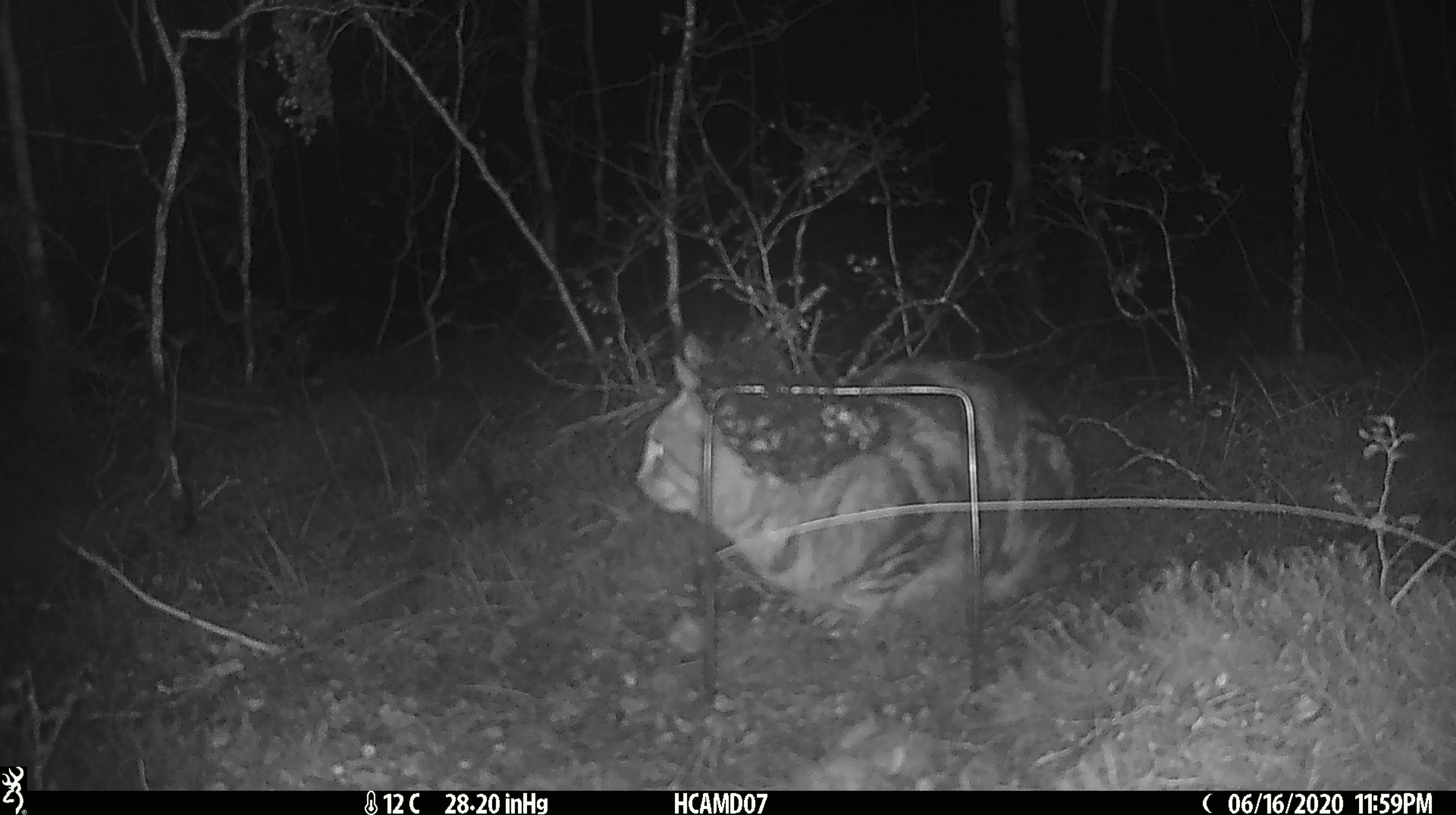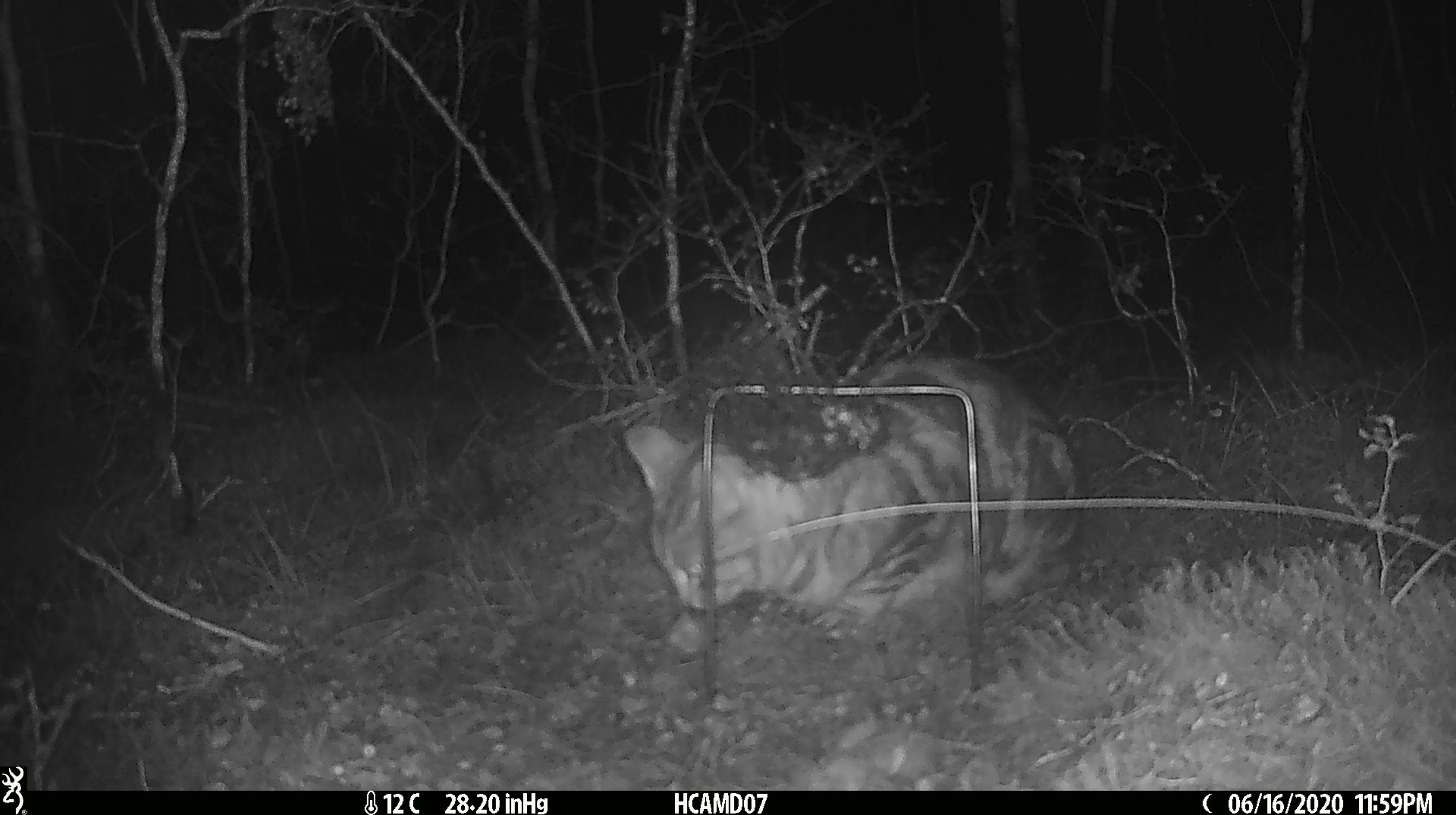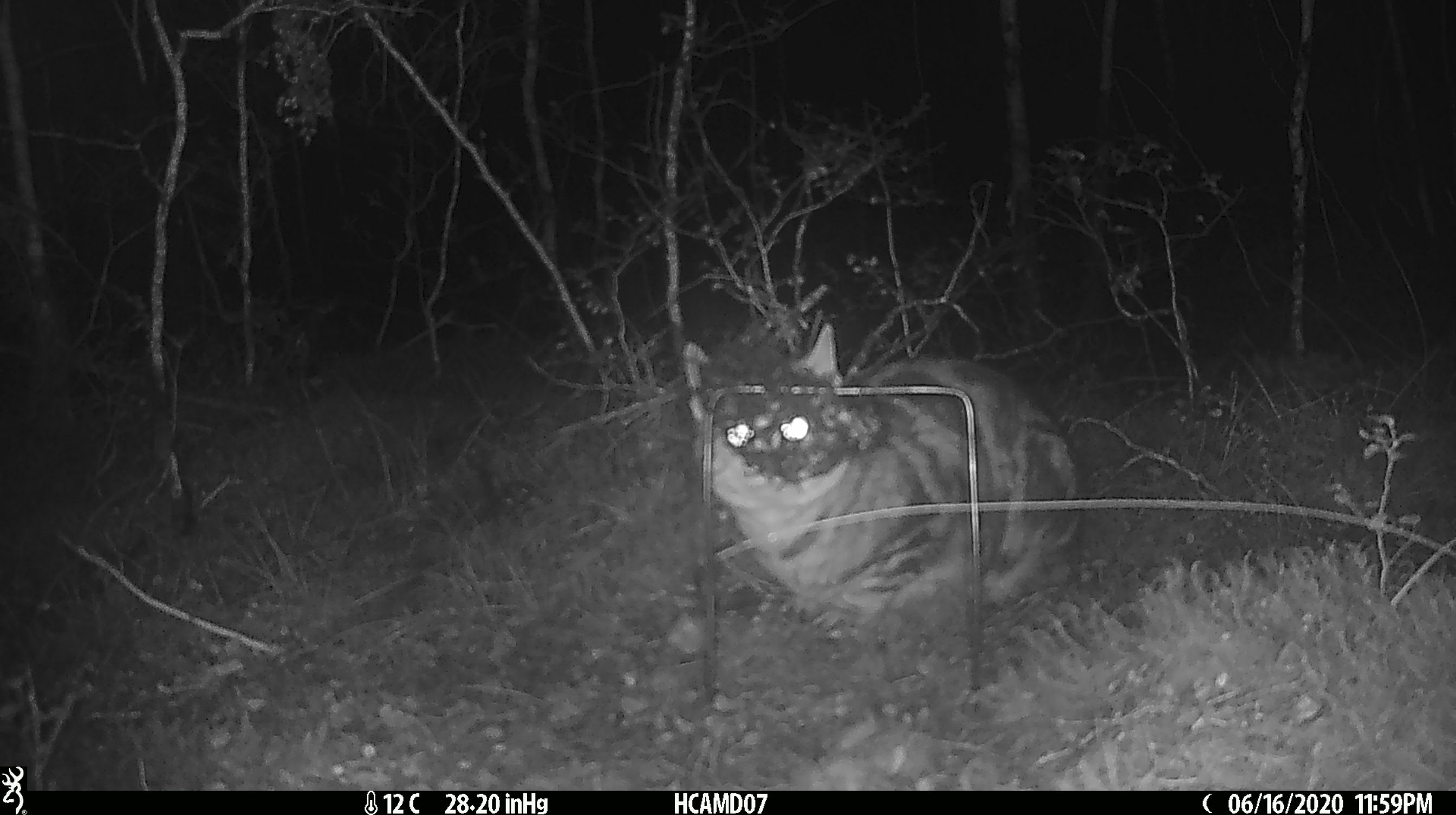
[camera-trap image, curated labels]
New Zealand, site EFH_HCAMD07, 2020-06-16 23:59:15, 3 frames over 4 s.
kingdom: Animalia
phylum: Chordata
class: Mammalia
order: Carnivora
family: Felidae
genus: Felis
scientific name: Felis catus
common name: domestic cat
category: cat